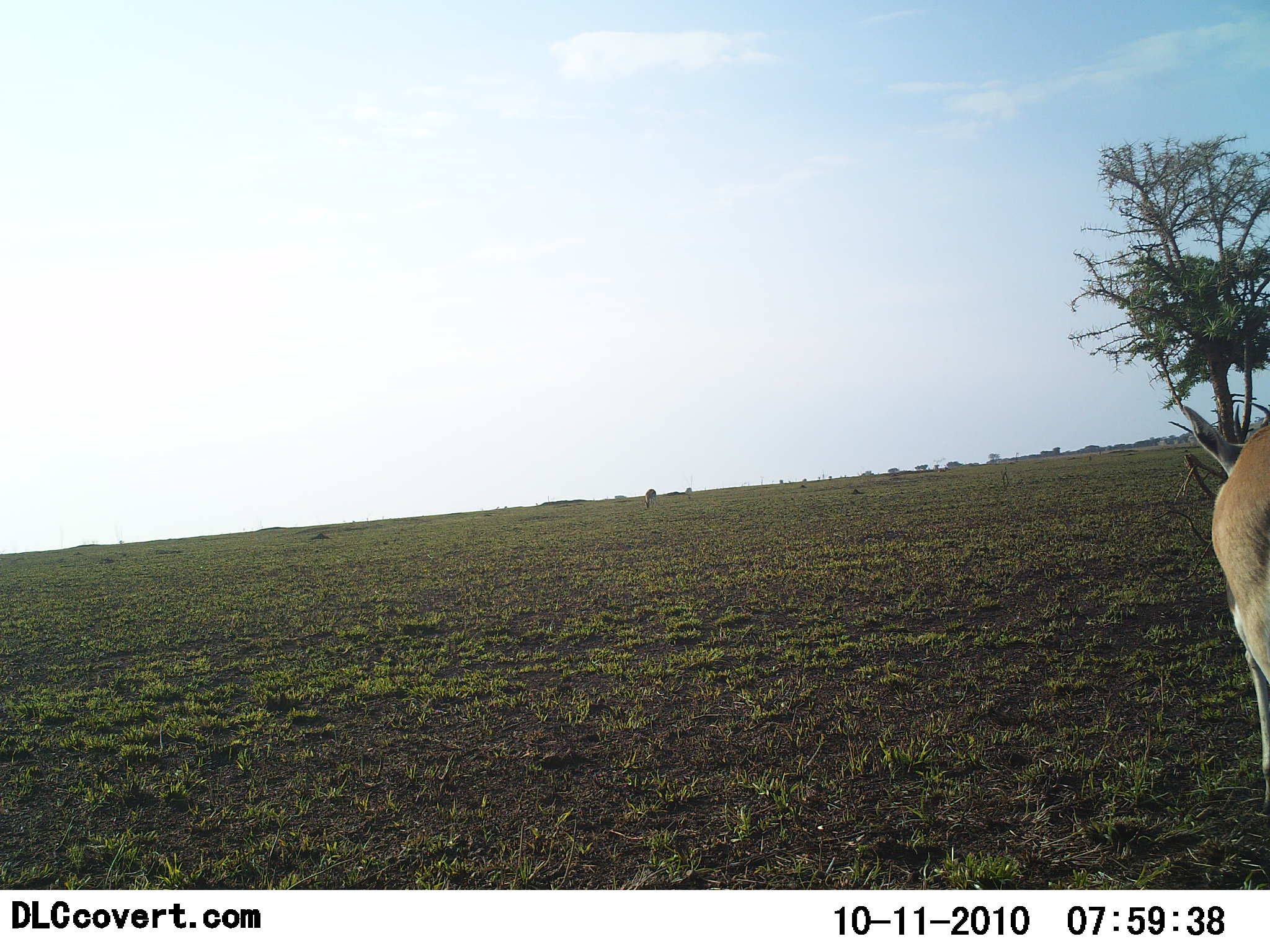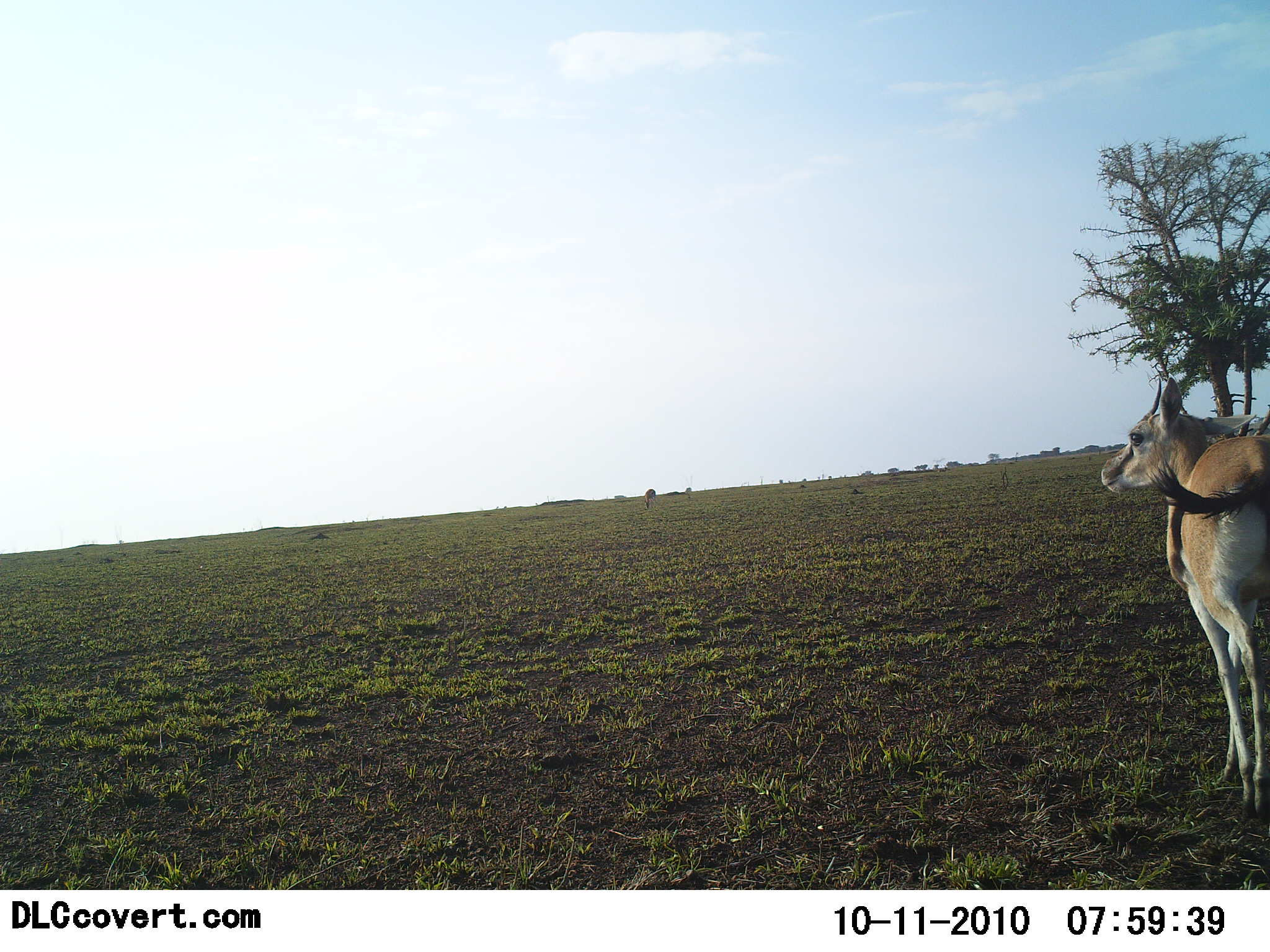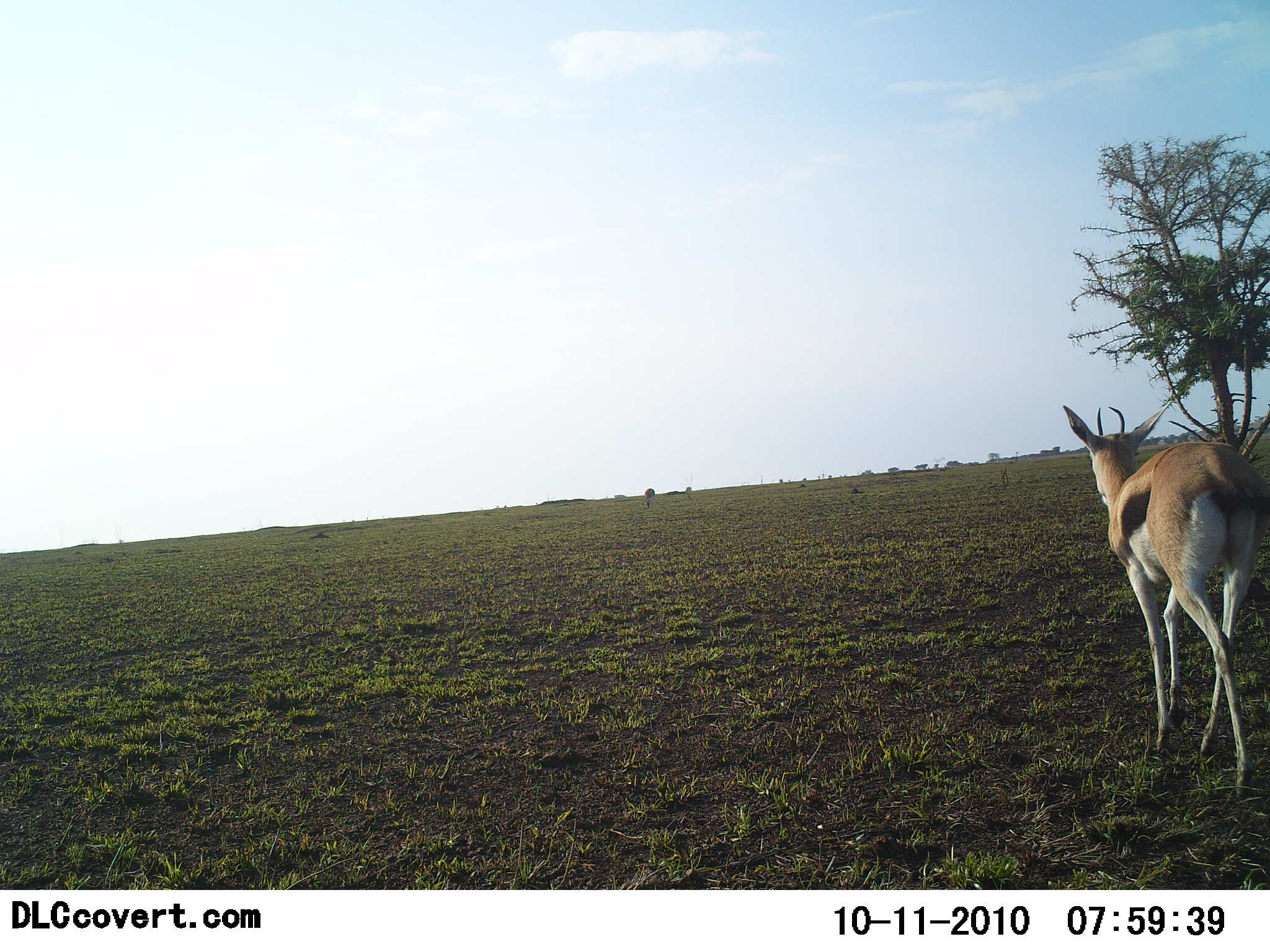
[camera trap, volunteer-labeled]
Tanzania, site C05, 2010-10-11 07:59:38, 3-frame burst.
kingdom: Animalia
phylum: Chordata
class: Mammalia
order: Artiodactyla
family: Bovidae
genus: Eudorcas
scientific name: Eudorcas thomsonii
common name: thomson's gazelle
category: gazellethomsons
Gazellethomsons (thomson's gazelle) (Eudorcas thomsonii), count 1. Behavior (volunteer vote fractions): standing 31%, resting 0%, moving 77%, interacting 0%. Young present (vote fraction): 0%. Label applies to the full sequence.